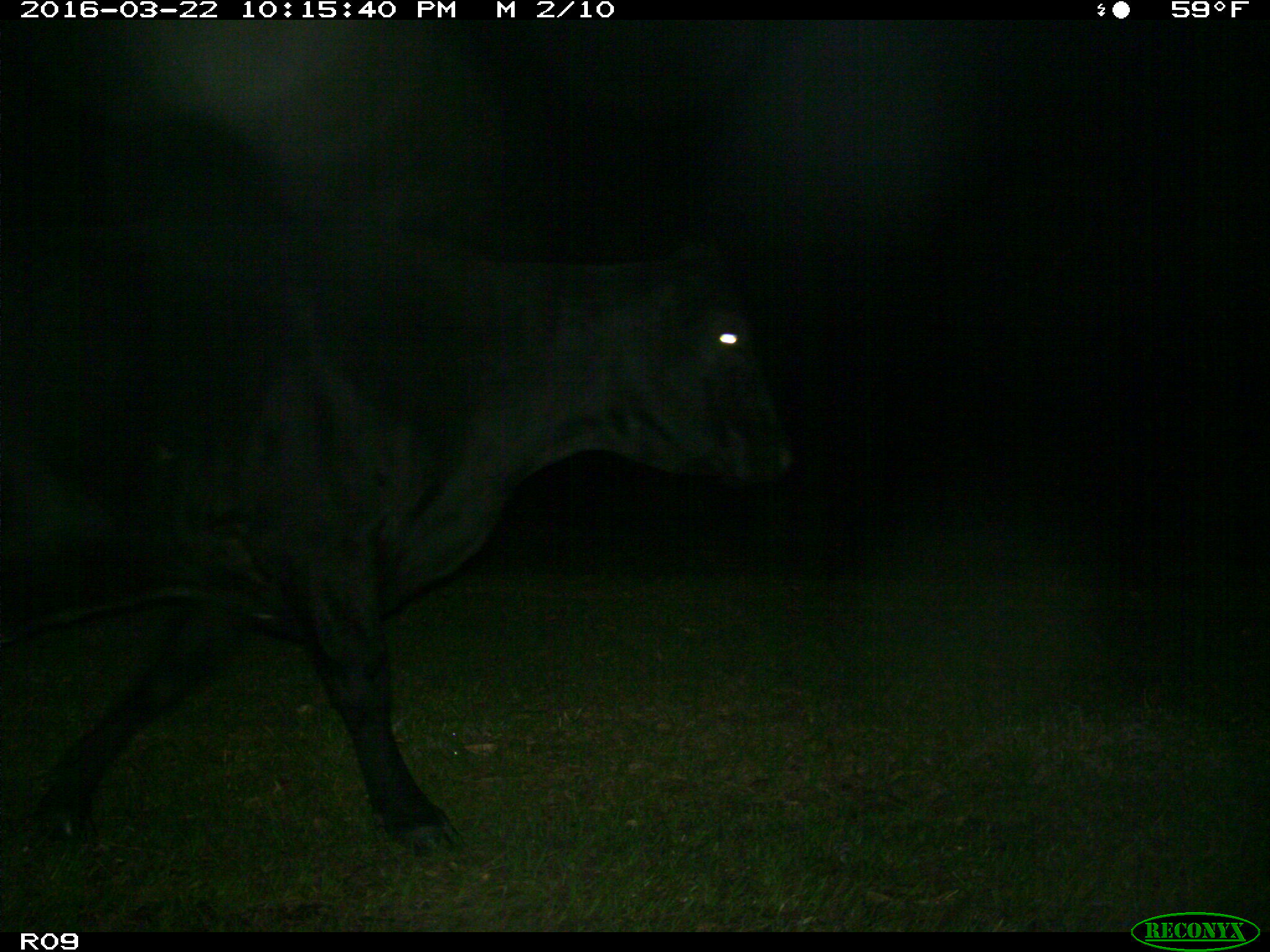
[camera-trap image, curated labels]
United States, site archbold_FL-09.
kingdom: Animalia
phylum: Chordata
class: Mammalia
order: Artiodactyla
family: Bovidae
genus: Bos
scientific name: Bos taurus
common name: domestic cow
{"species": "Bos taurus (domestic cow)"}